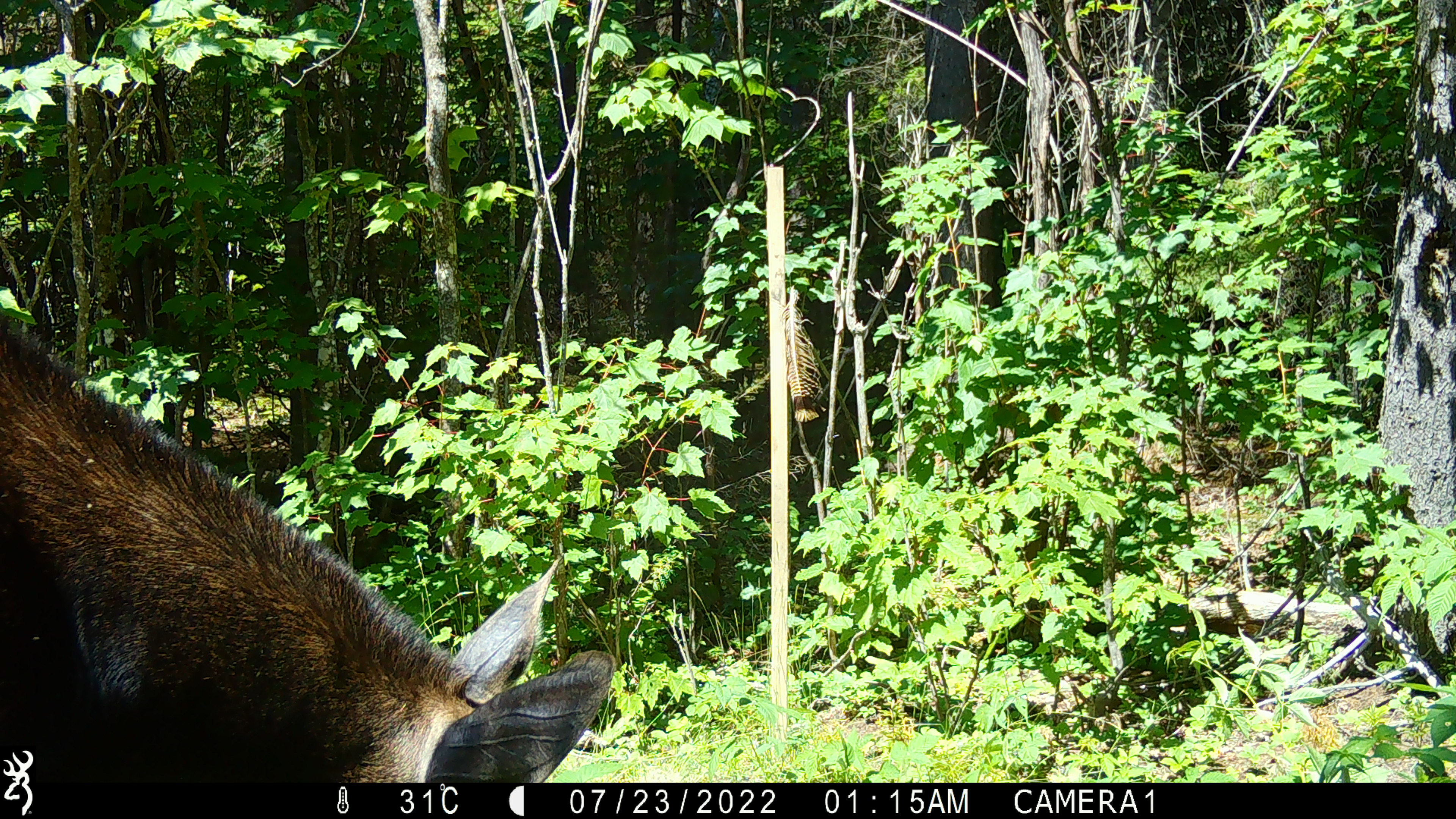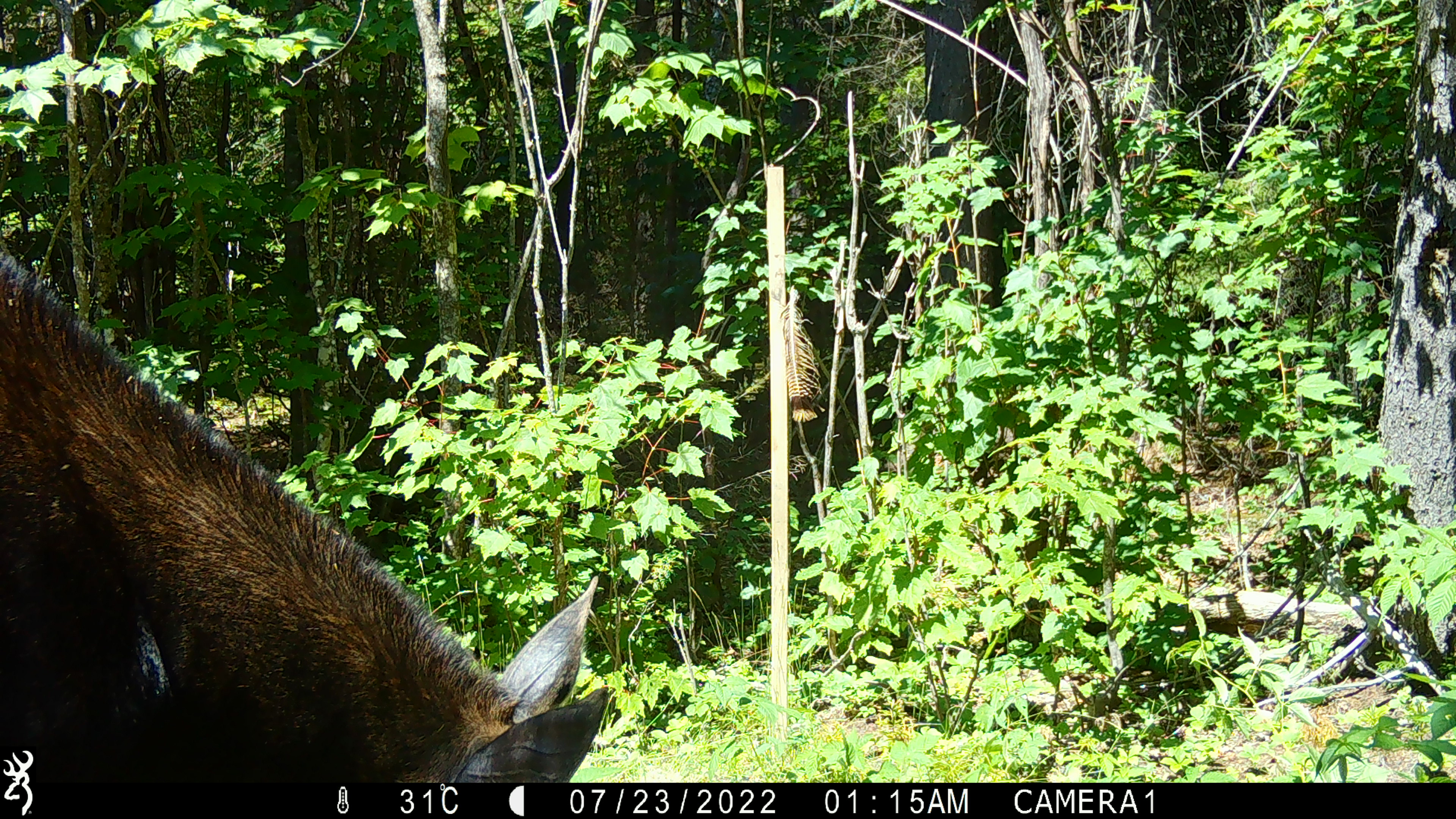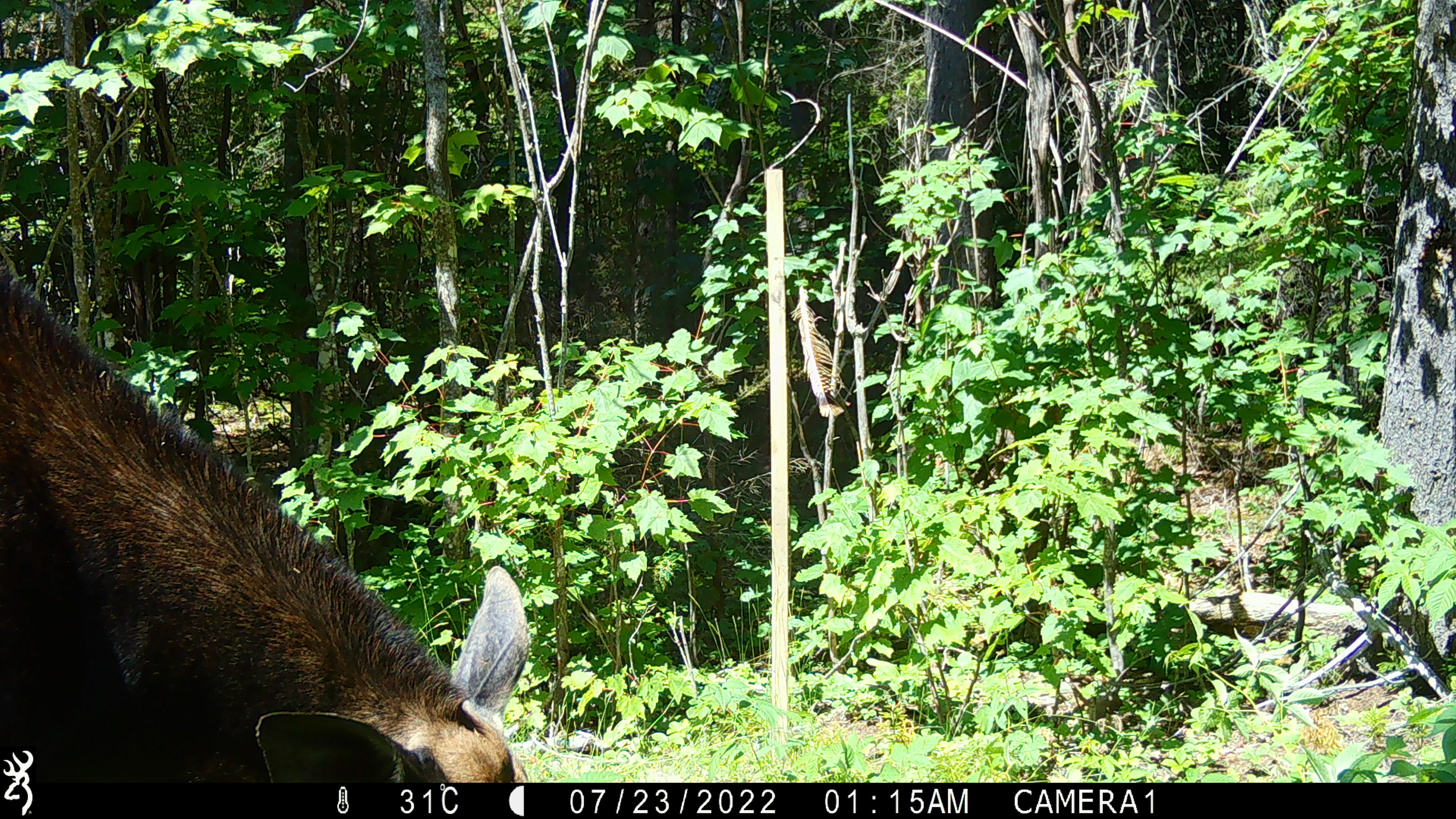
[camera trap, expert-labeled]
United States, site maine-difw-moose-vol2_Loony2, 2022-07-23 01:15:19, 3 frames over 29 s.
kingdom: Animalia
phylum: Chordata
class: Mammalia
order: Artiodactyla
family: Cervidae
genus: Alces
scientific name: Alces alces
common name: moose